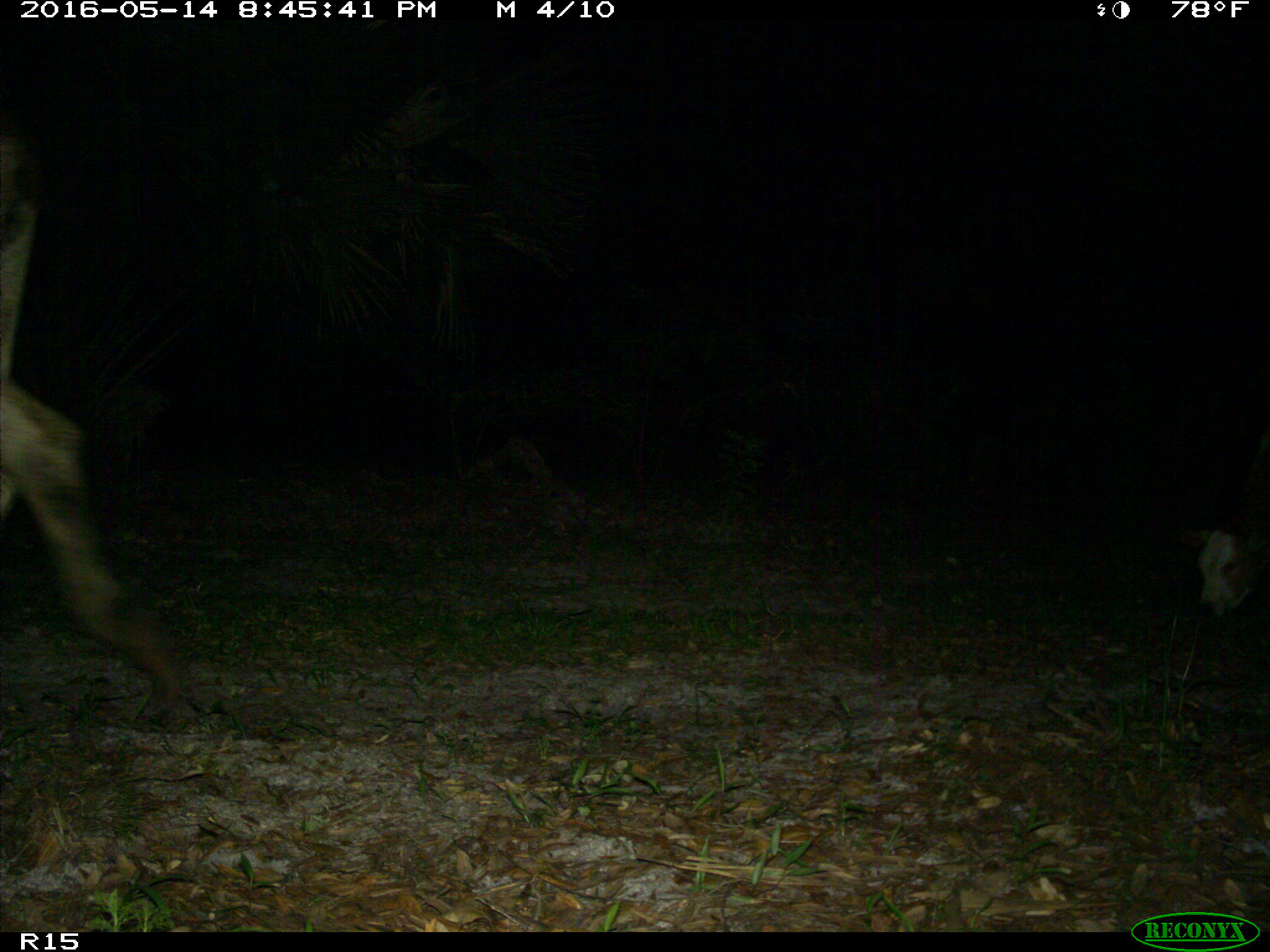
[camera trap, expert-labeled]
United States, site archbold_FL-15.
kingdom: Animalia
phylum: Chordata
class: Mammalia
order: Artiodactyla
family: Bovidae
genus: Bos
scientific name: Bos taurus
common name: domestic cow